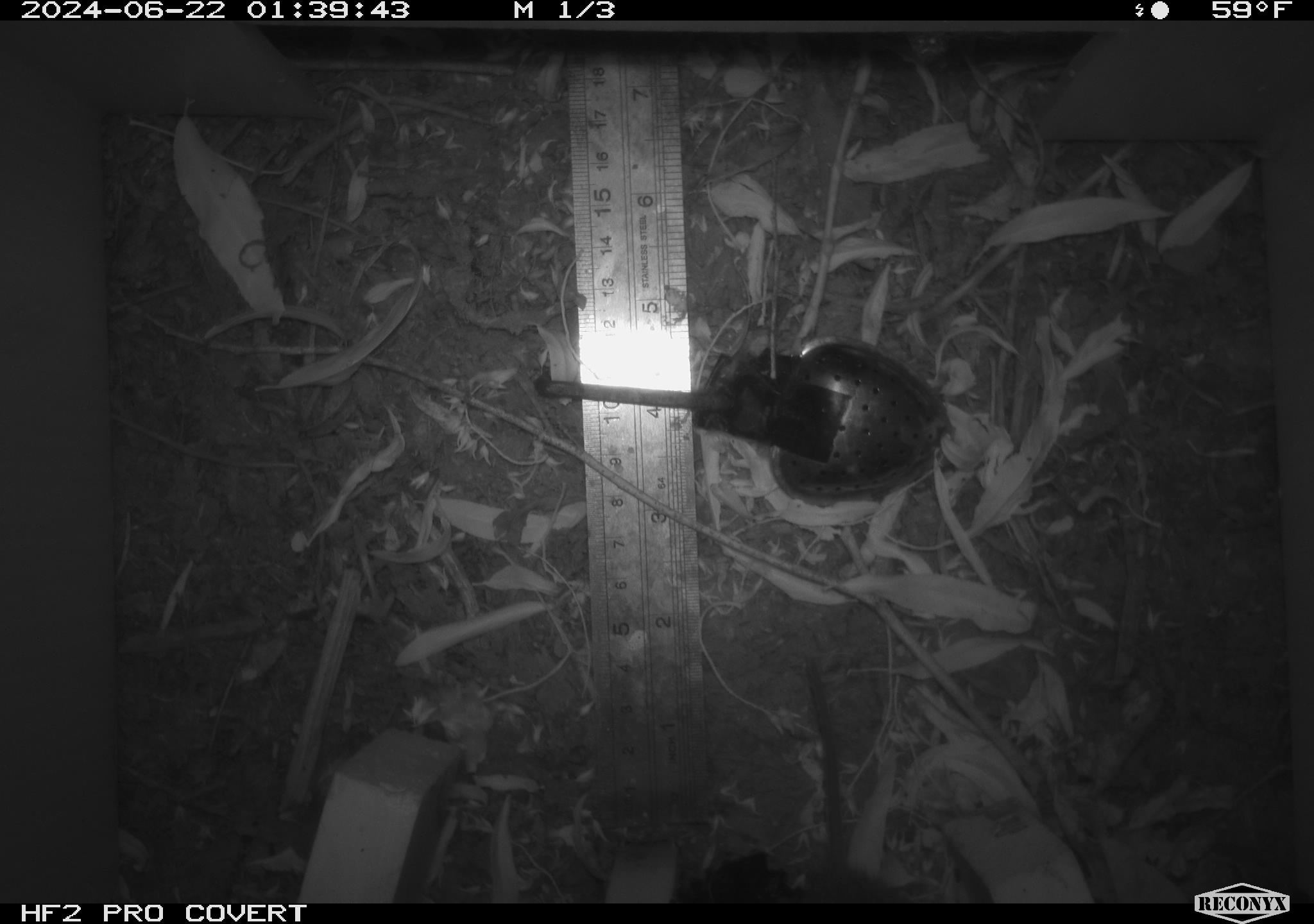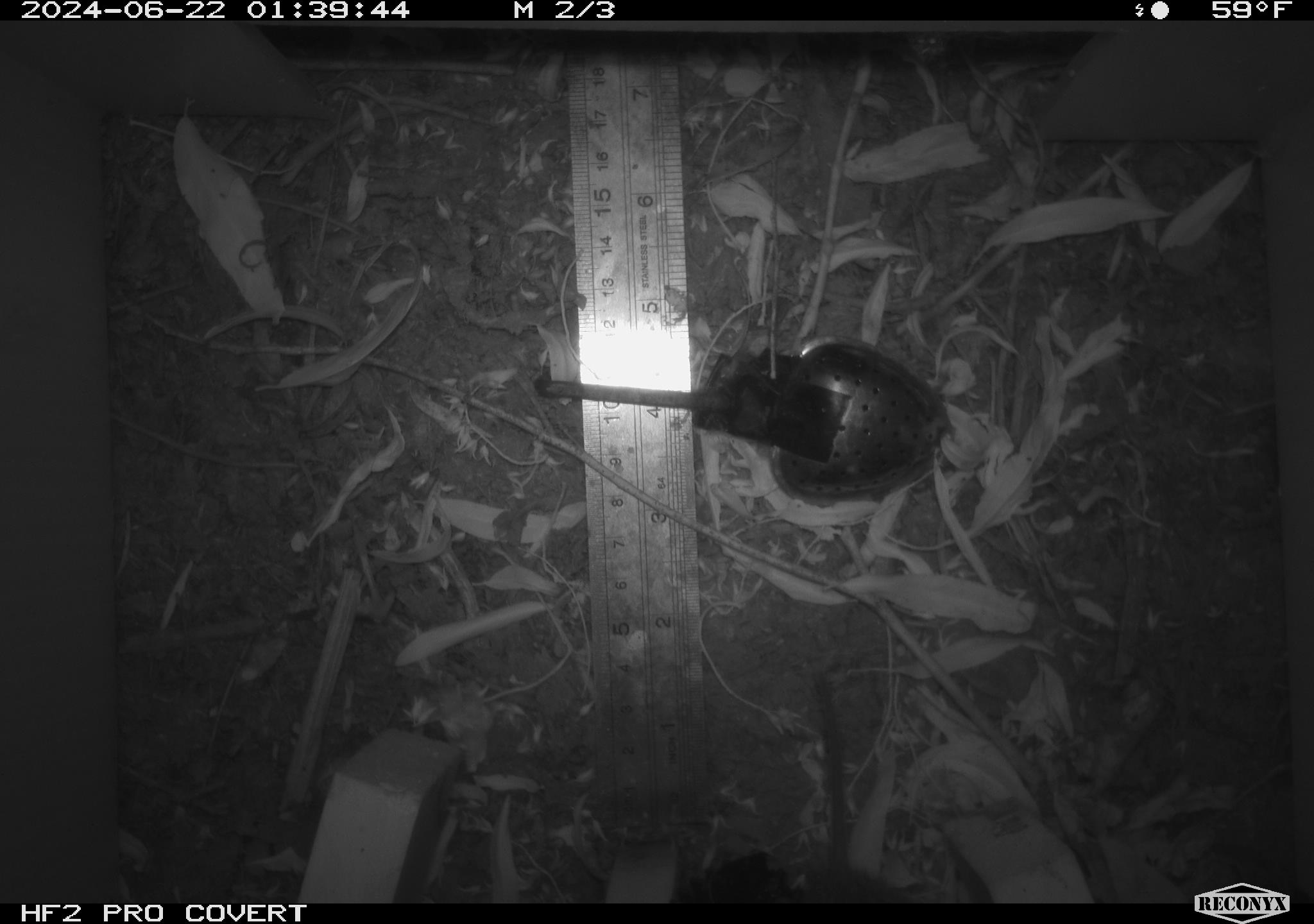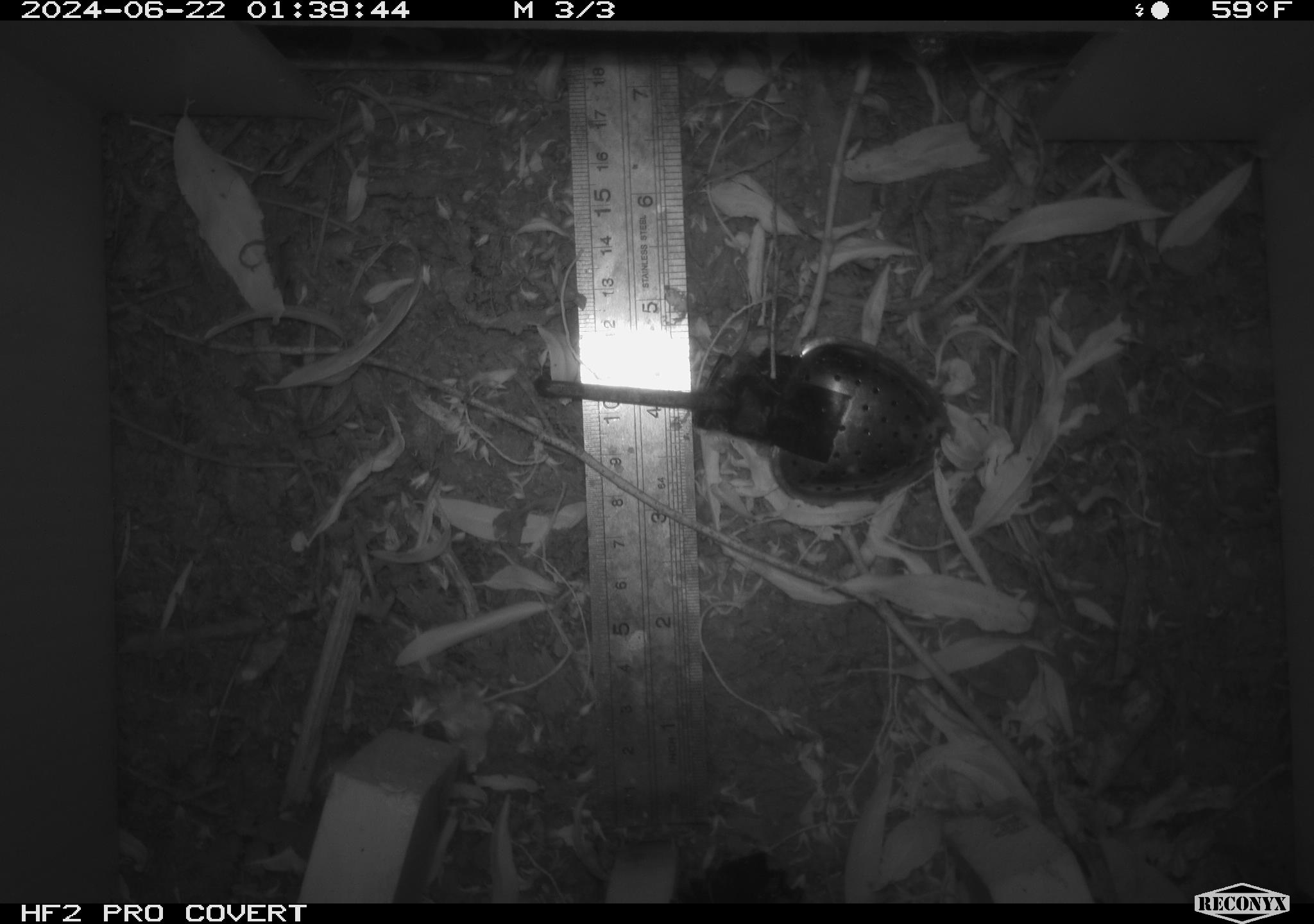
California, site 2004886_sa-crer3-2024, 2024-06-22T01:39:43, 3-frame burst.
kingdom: Animalia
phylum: Chordata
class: Mammalia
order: Rodentia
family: Cricetidae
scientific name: Arvicolinae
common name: voles, lemmings, and muskrats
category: arvicolinae subfamily